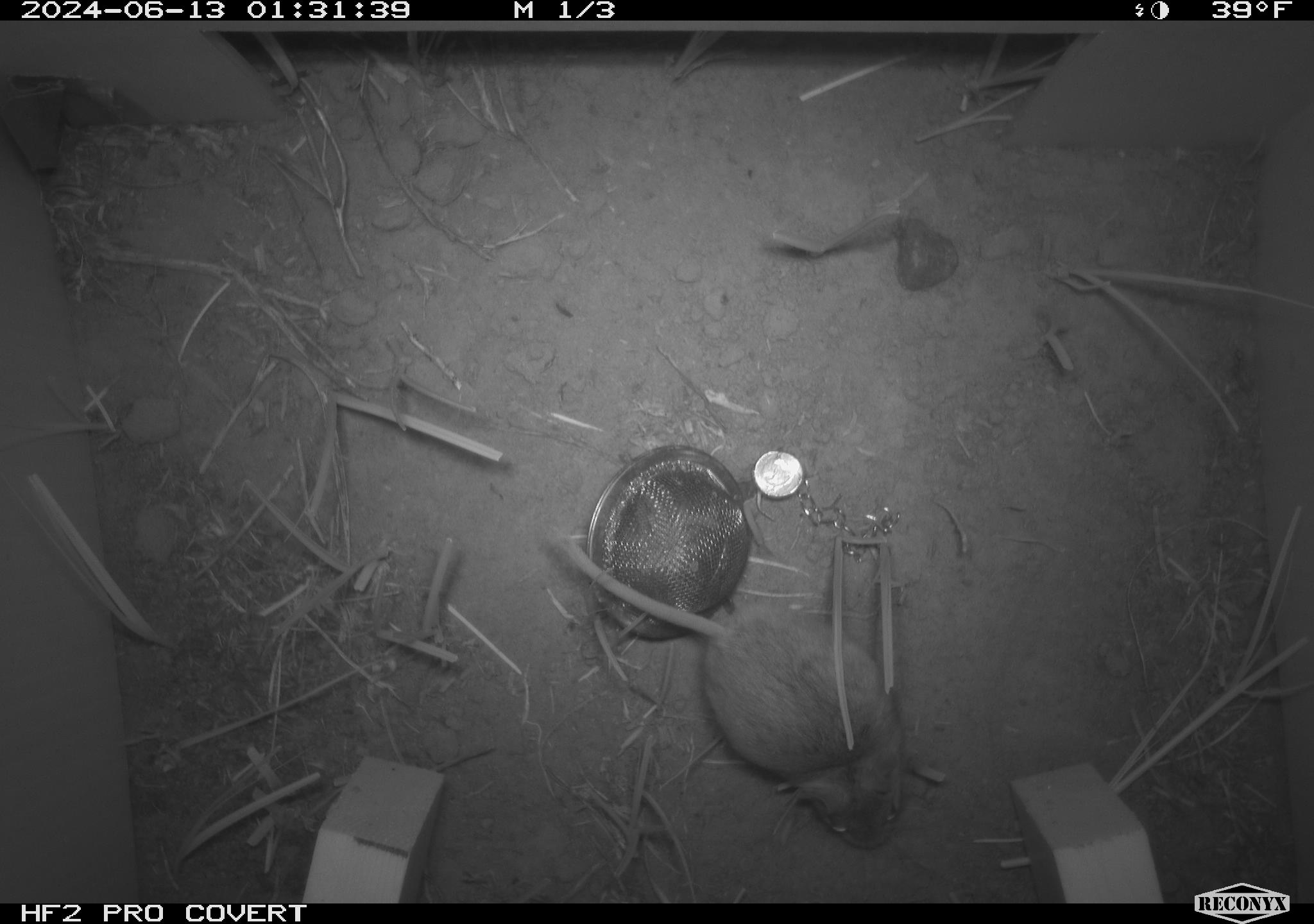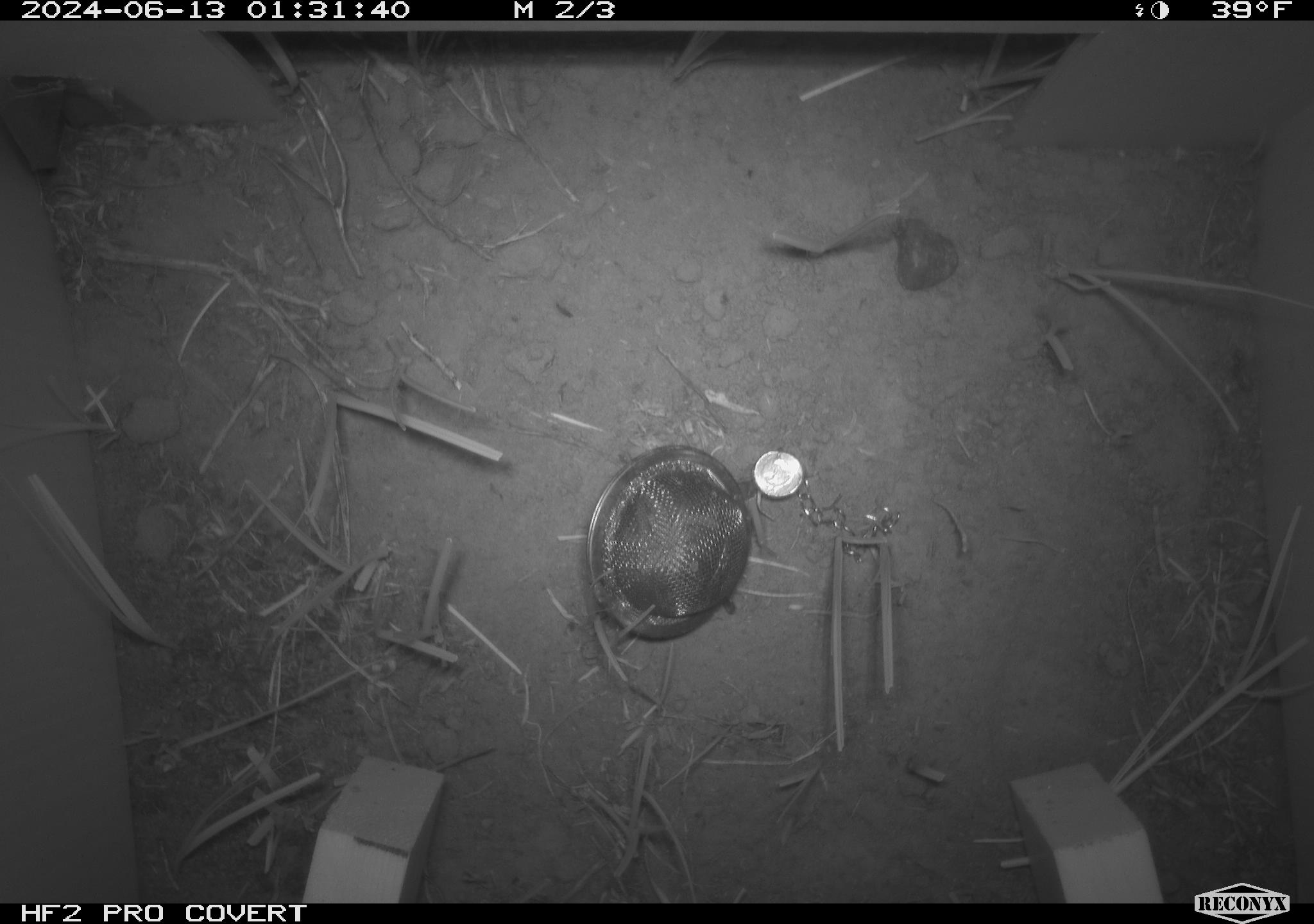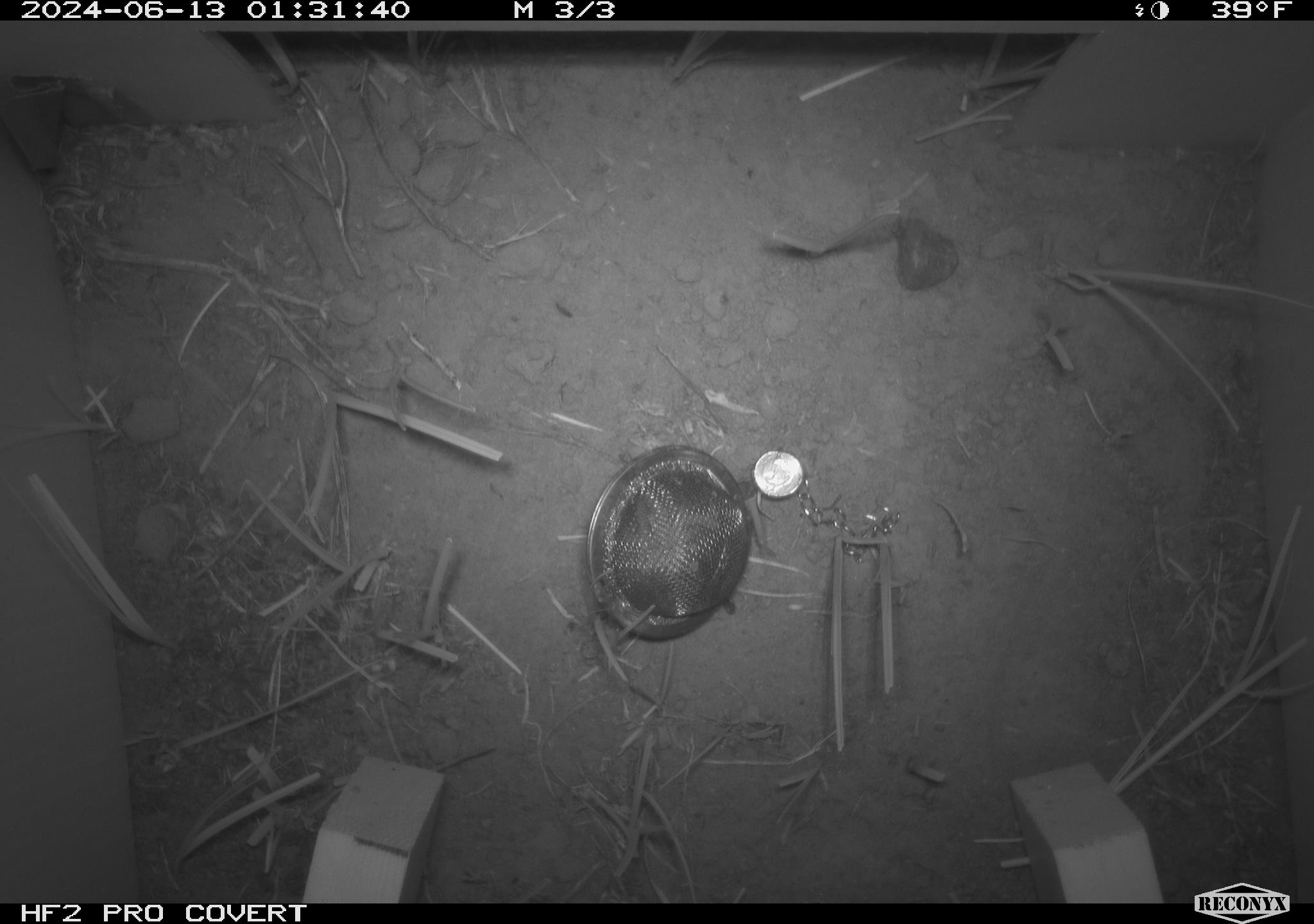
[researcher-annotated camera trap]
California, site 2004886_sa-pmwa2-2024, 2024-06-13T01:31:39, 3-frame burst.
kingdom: Animalia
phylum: Chordata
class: Mammalia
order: Rodentia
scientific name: Rodentia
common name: mouse species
Mouse species (Rodentia).